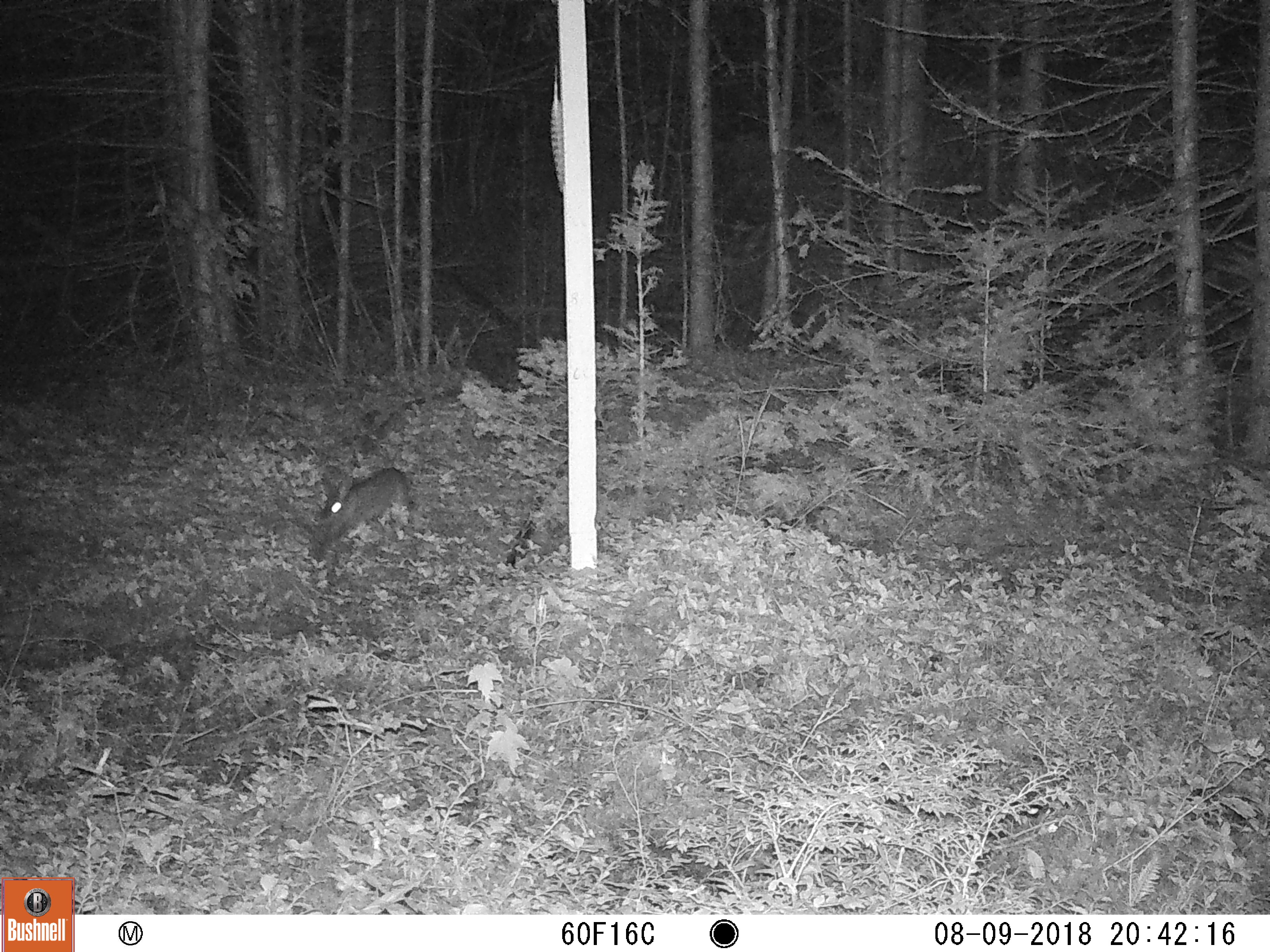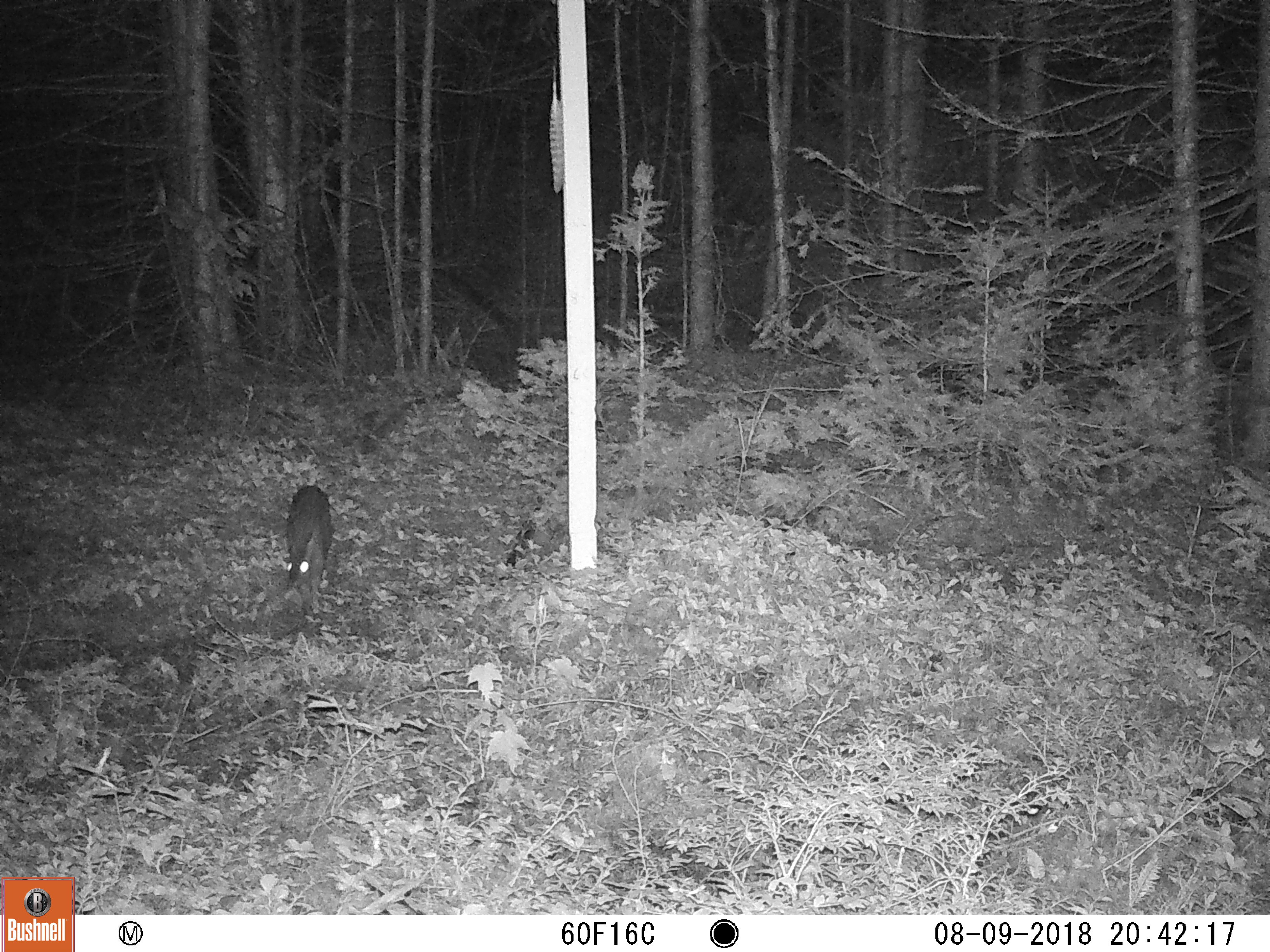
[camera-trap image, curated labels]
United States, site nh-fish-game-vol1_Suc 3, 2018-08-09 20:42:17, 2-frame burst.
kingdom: Animalia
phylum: Chordata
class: Mammalia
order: Lagomorpha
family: Leporidae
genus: Lepus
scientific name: Lepus americanus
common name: snowshoe hare